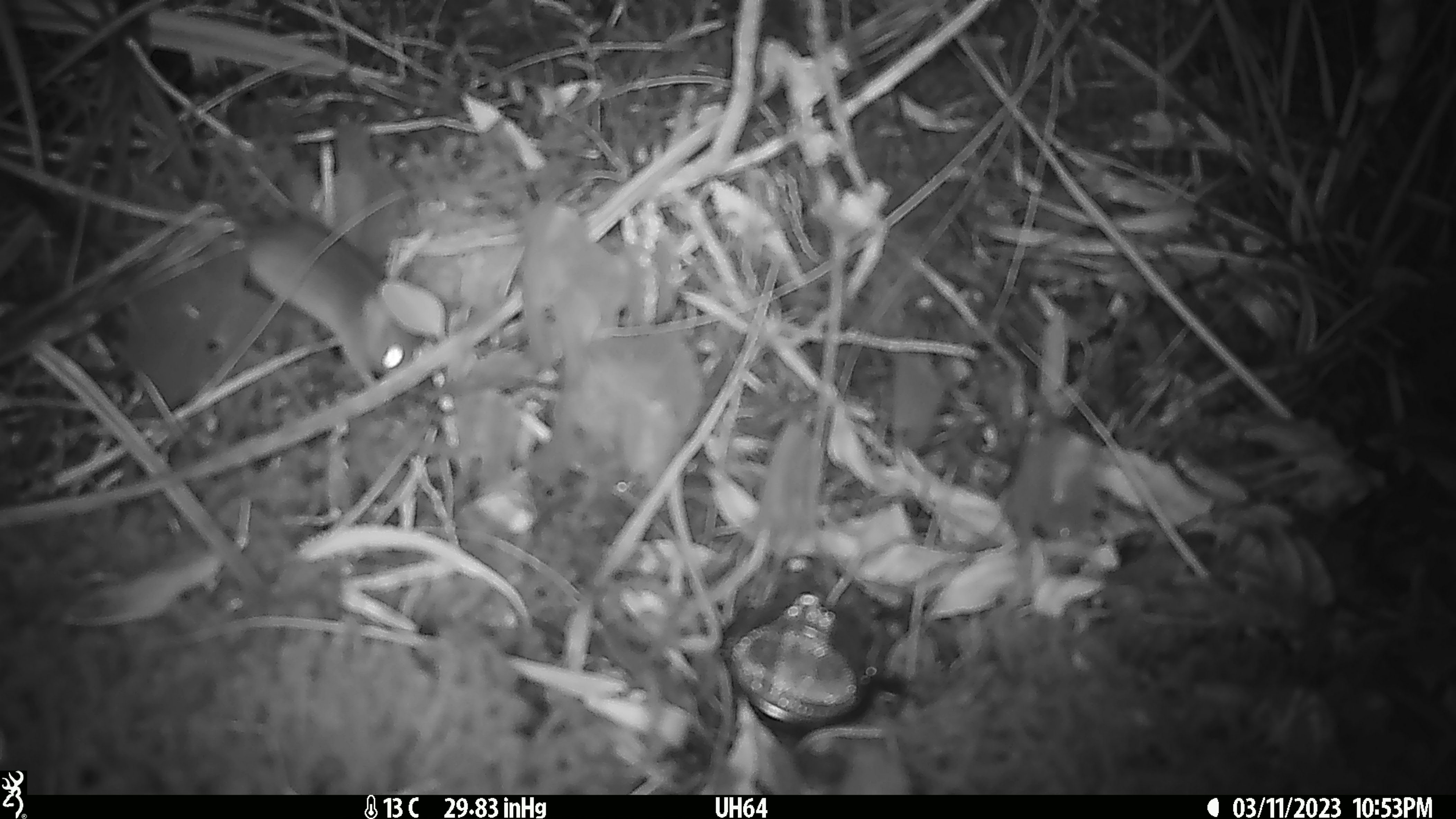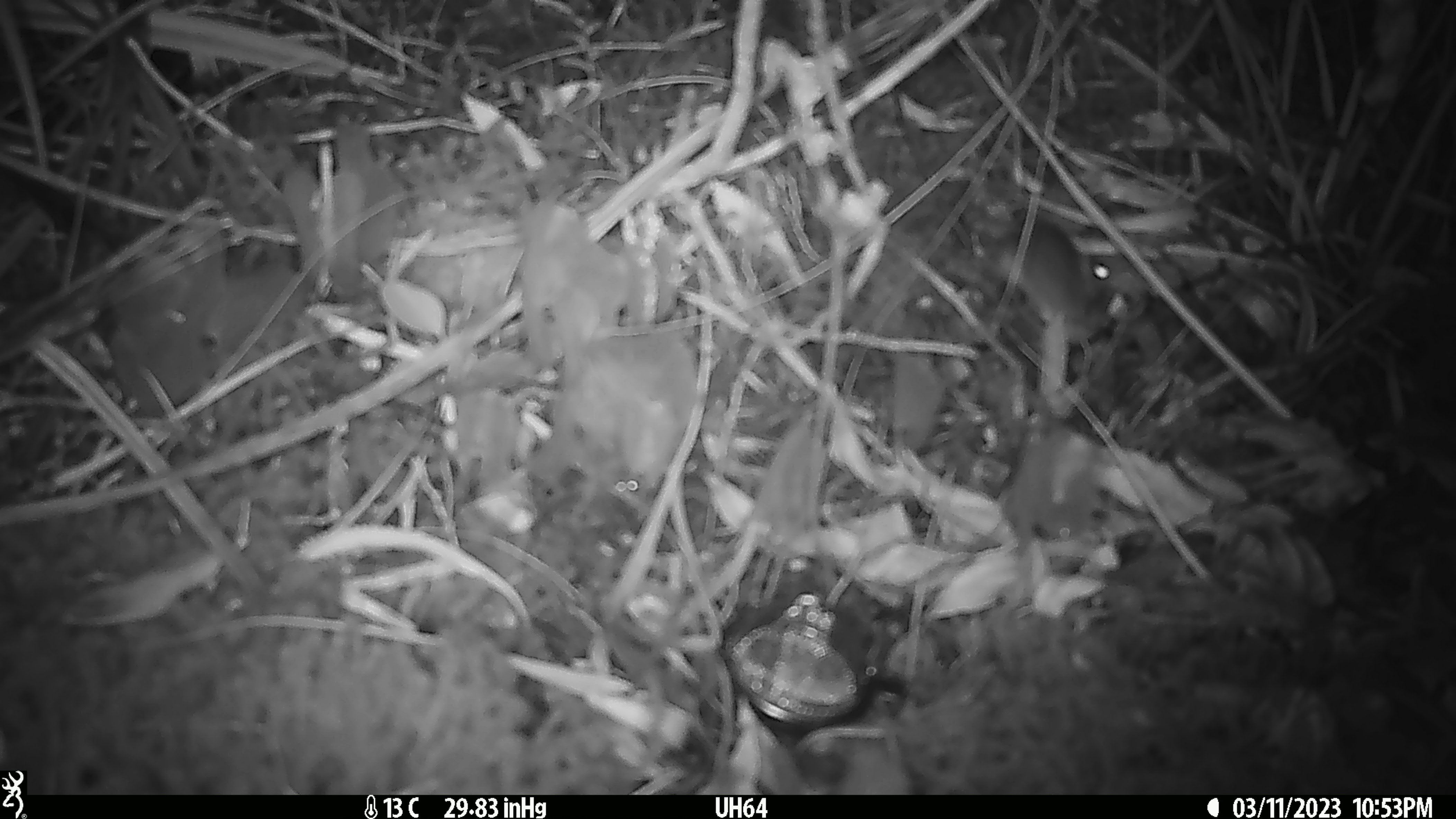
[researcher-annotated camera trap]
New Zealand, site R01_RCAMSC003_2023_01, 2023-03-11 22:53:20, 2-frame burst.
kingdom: Animalia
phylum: Chordata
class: Mammalia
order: Rodentia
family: Muridae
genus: Mus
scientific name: Mus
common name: mouse